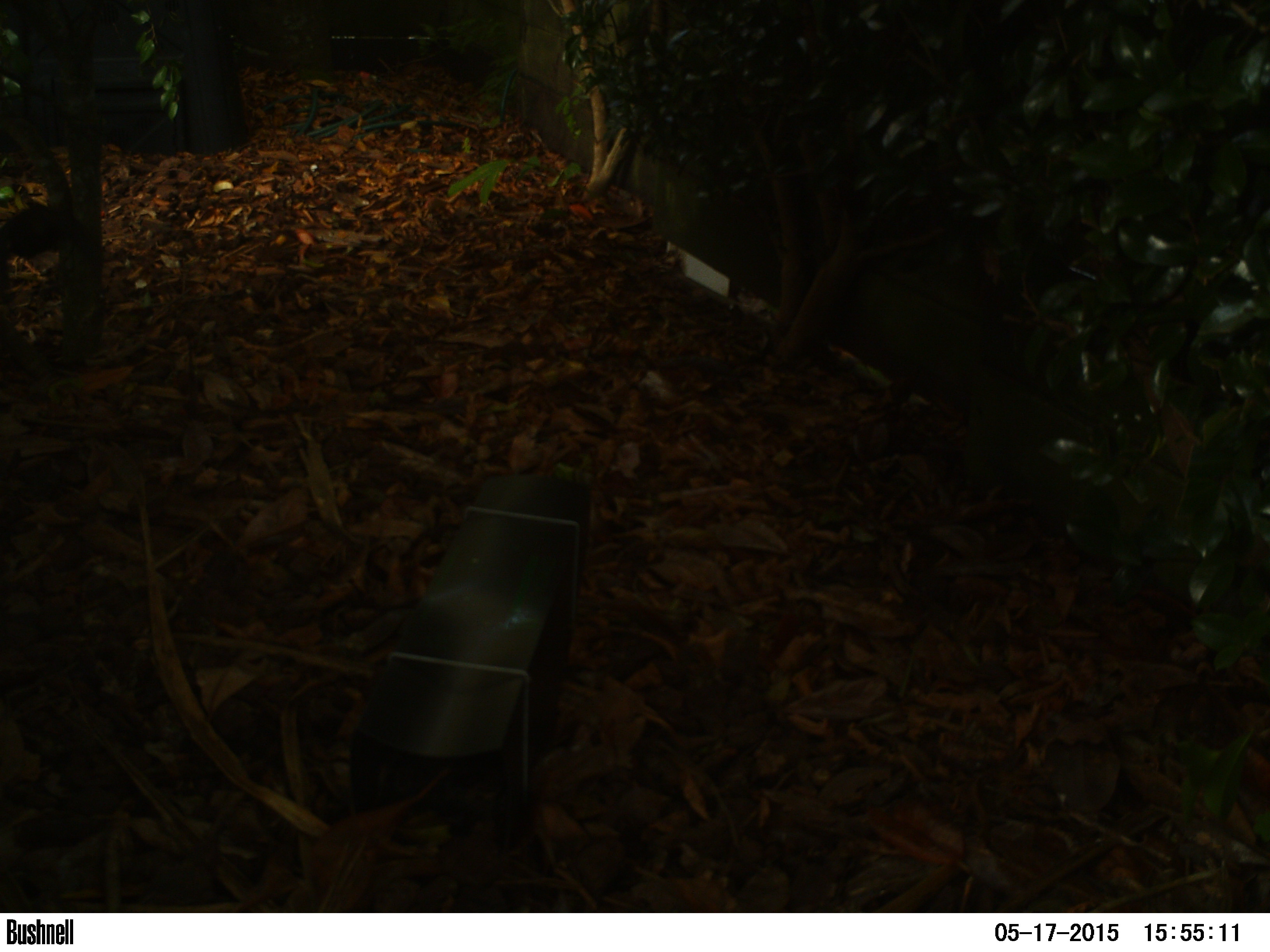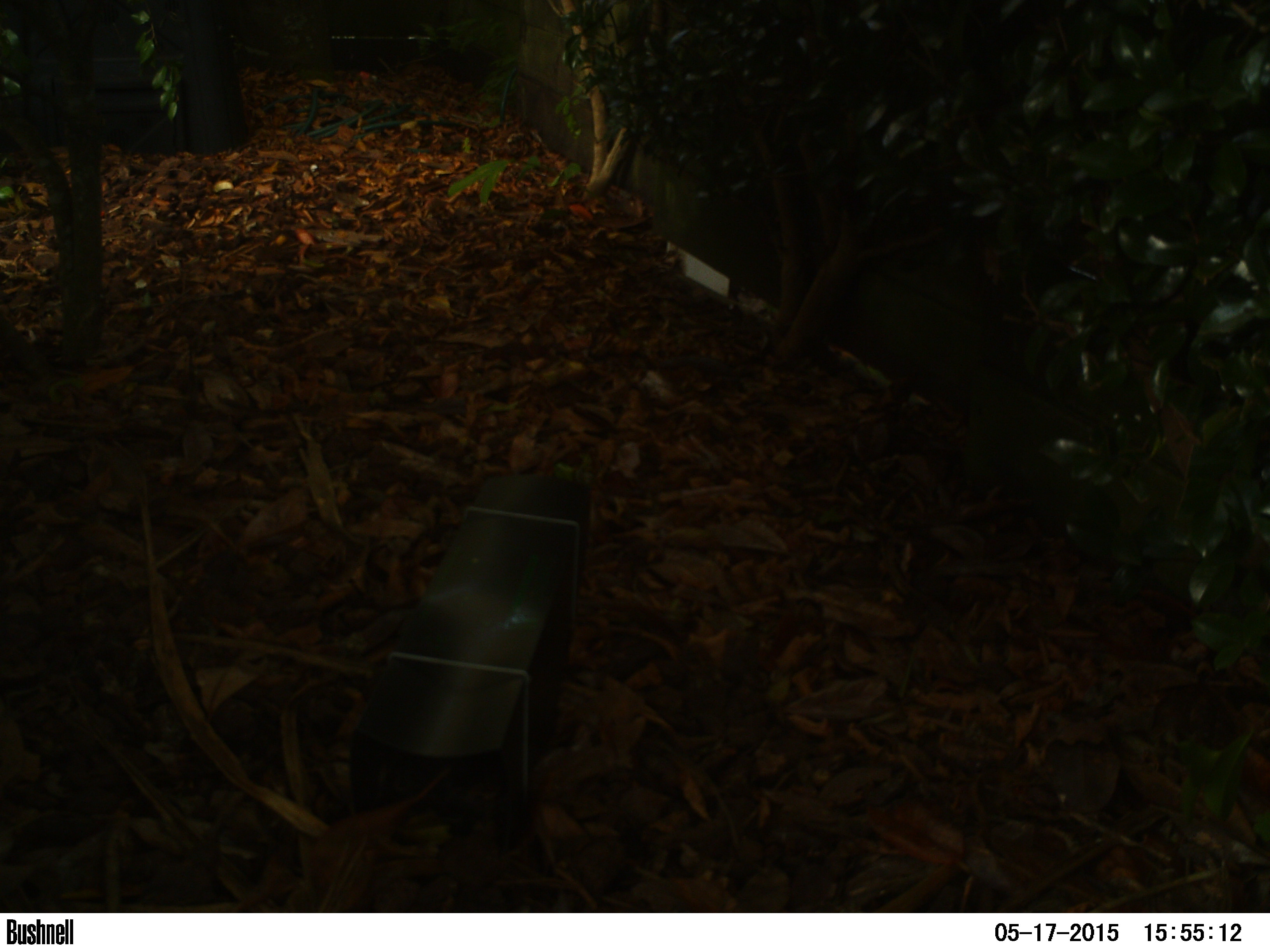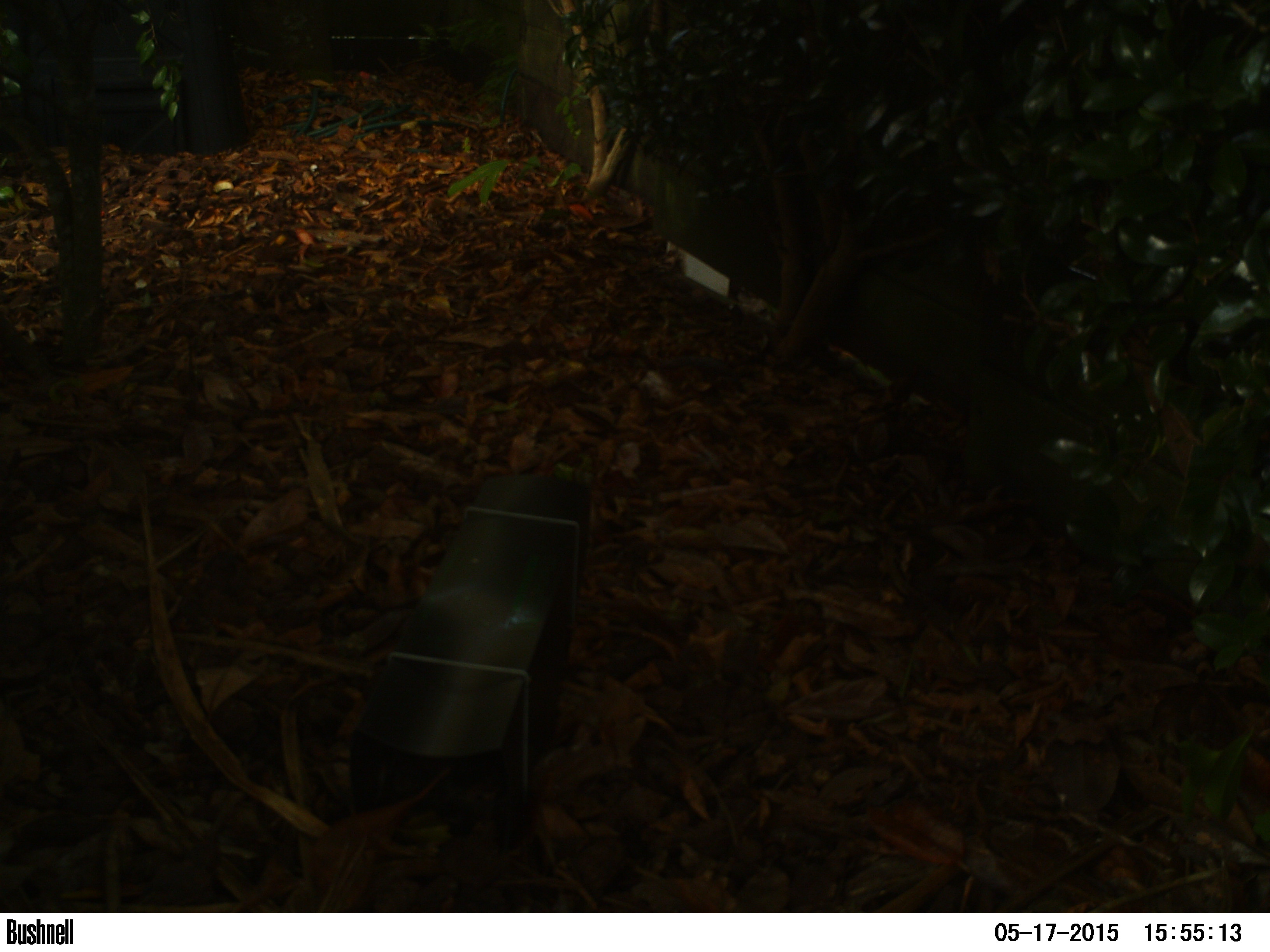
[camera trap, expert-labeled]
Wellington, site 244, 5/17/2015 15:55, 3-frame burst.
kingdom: Animalia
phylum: Chordata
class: Aves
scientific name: Aves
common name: bird